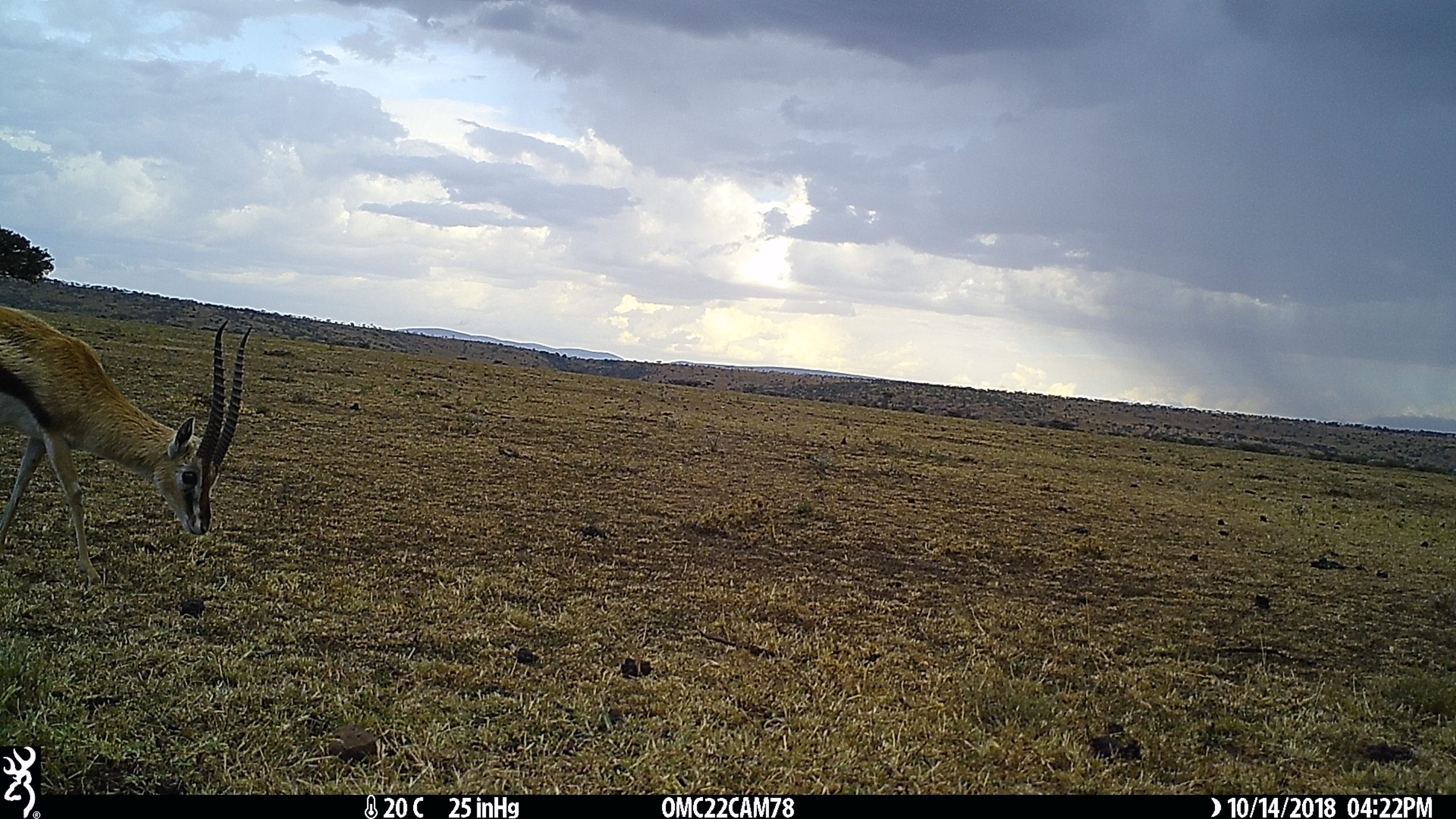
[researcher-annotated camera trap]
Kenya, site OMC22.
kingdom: Animalia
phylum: Chordata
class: Mammalia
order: Artiodactyla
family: Bovidae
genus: Eudorcas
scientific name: Eudorcas thomsonii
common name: thomon's gazelle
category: gazelle thomsons